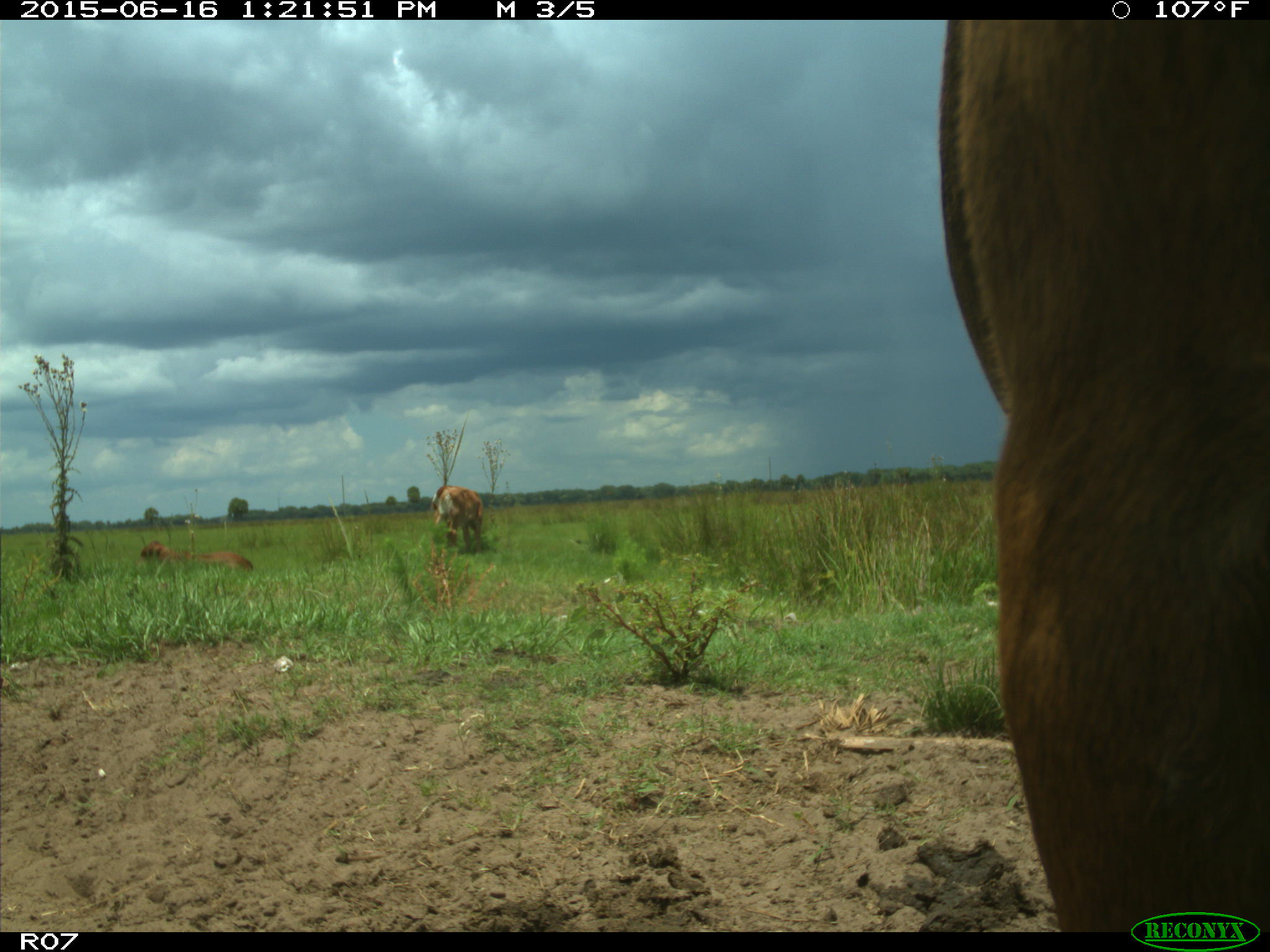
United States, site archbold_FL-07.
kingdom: Animalia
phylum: Chordata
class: Mammalia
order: Artiodactyla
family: Bovidae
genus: Bos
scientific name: Bos taurus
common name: domestic cow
Bos taurus (domestic cow).